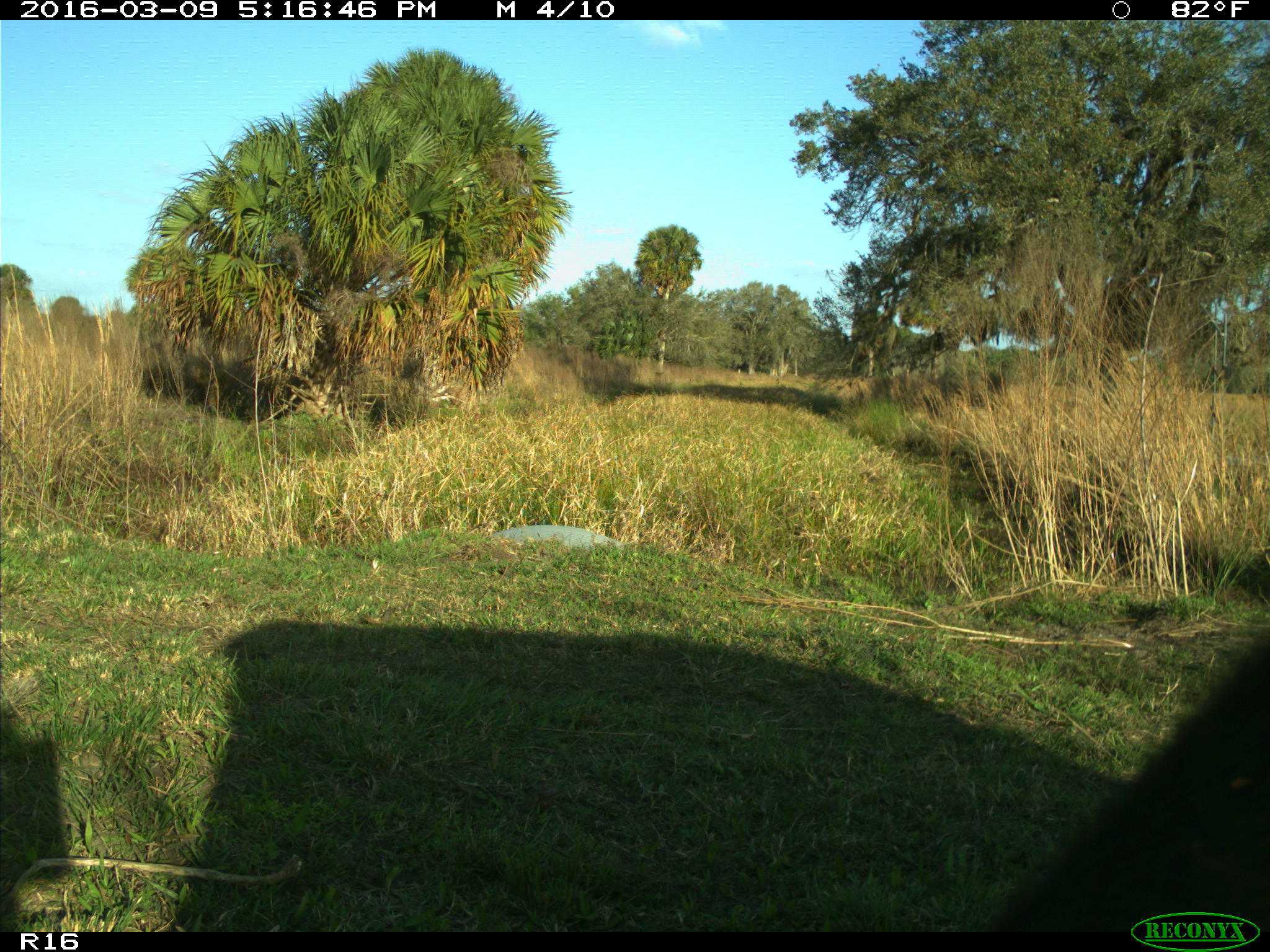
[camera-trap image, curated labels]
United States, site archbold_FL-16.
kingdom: Animalia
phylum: Chordata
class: Mammalia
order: Artiodactyla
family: Bovidae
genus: Bos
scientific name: Bos taurus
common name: domestic cow